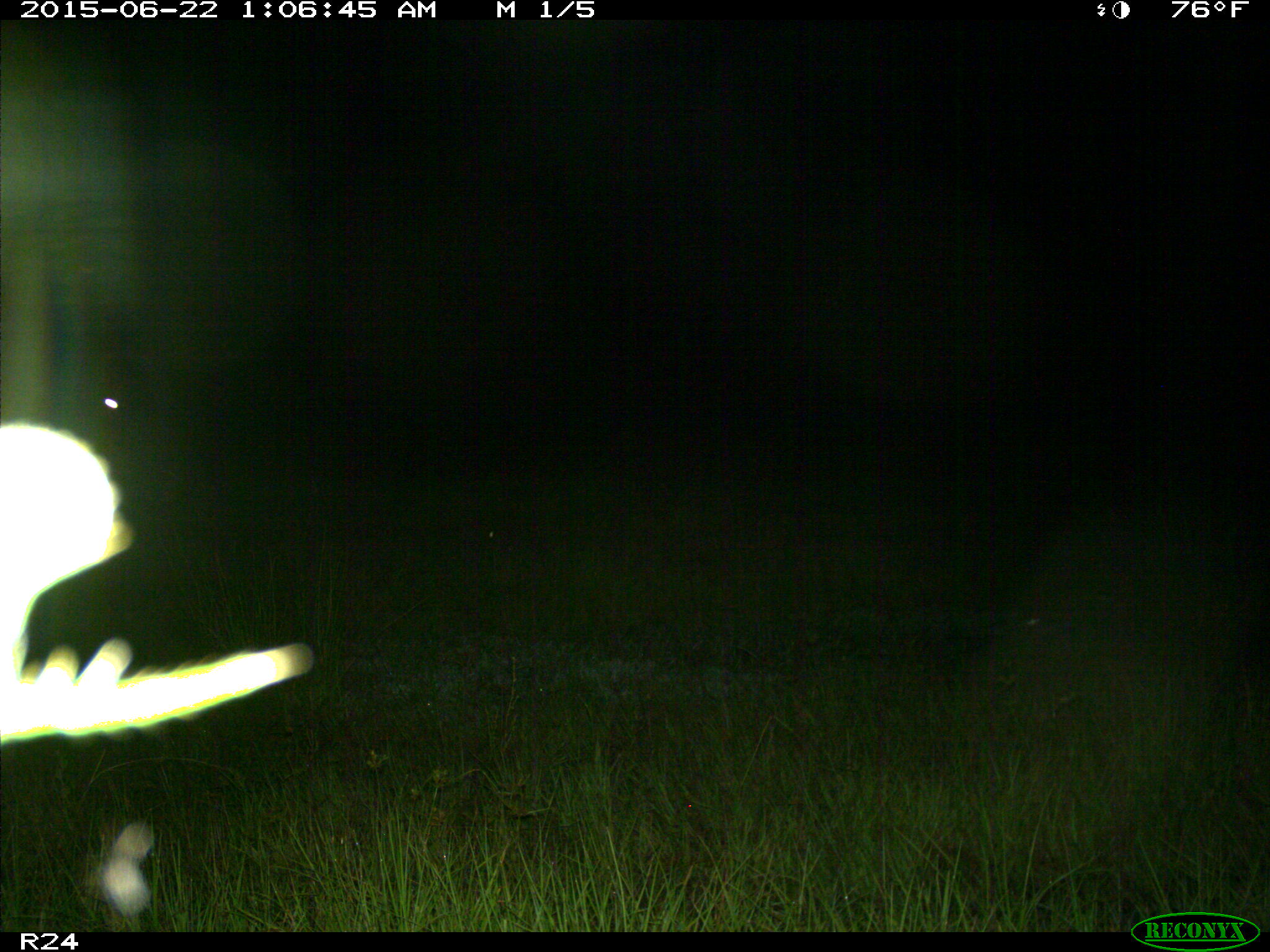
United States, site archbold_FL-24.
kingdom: Animalia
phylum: Chordata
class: Mammalia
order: Artiodactyla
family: Bovidae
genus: Bos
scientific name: Bos taurus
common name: domestic cow